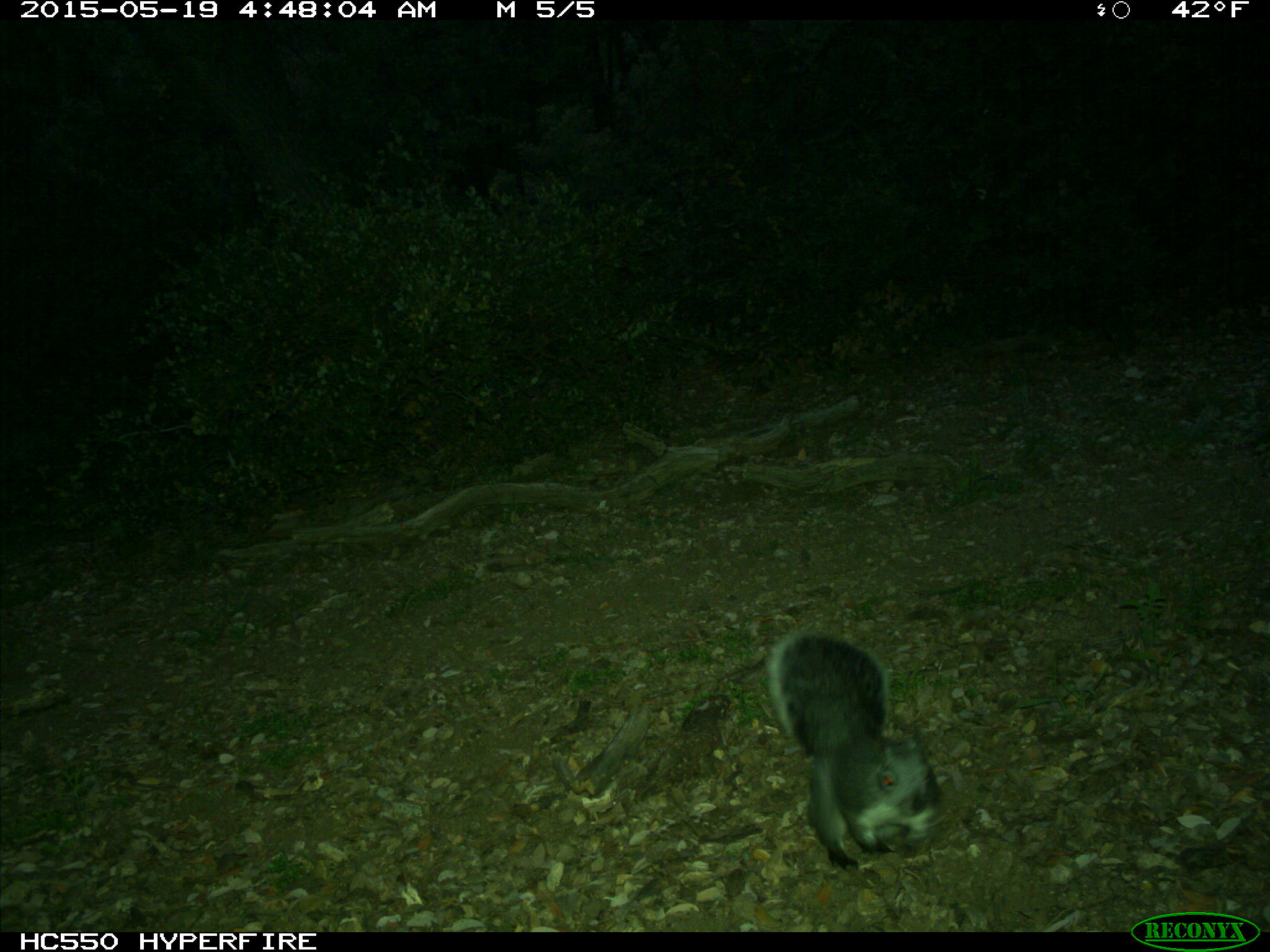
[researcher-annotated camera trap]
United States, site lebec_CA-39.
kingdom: Animalia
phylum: Chordata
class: Mammalia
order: Rodentia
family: Sciuridae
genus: Sciurus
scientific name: Sciurus carolinensis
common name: eastern gray squirrel